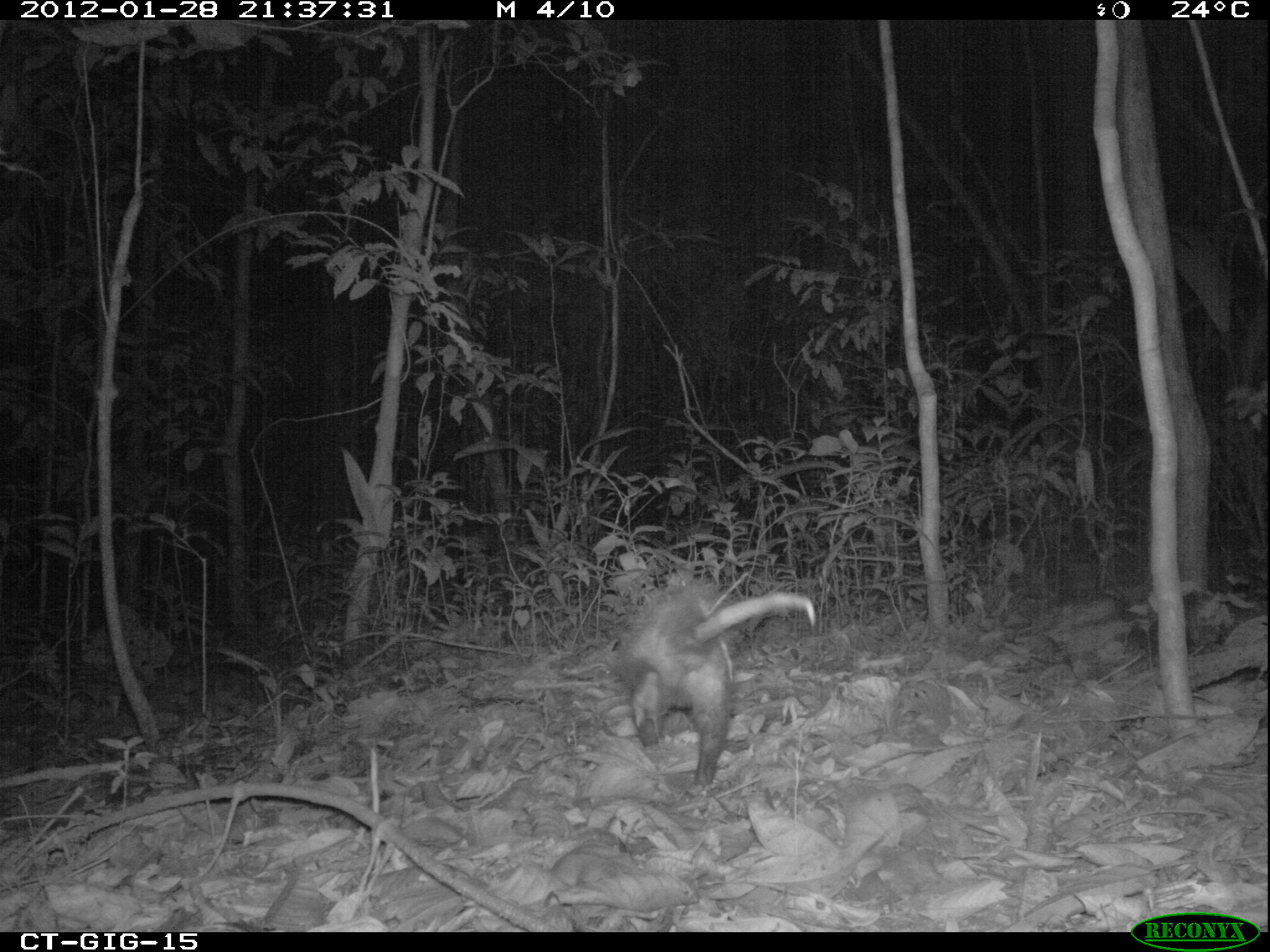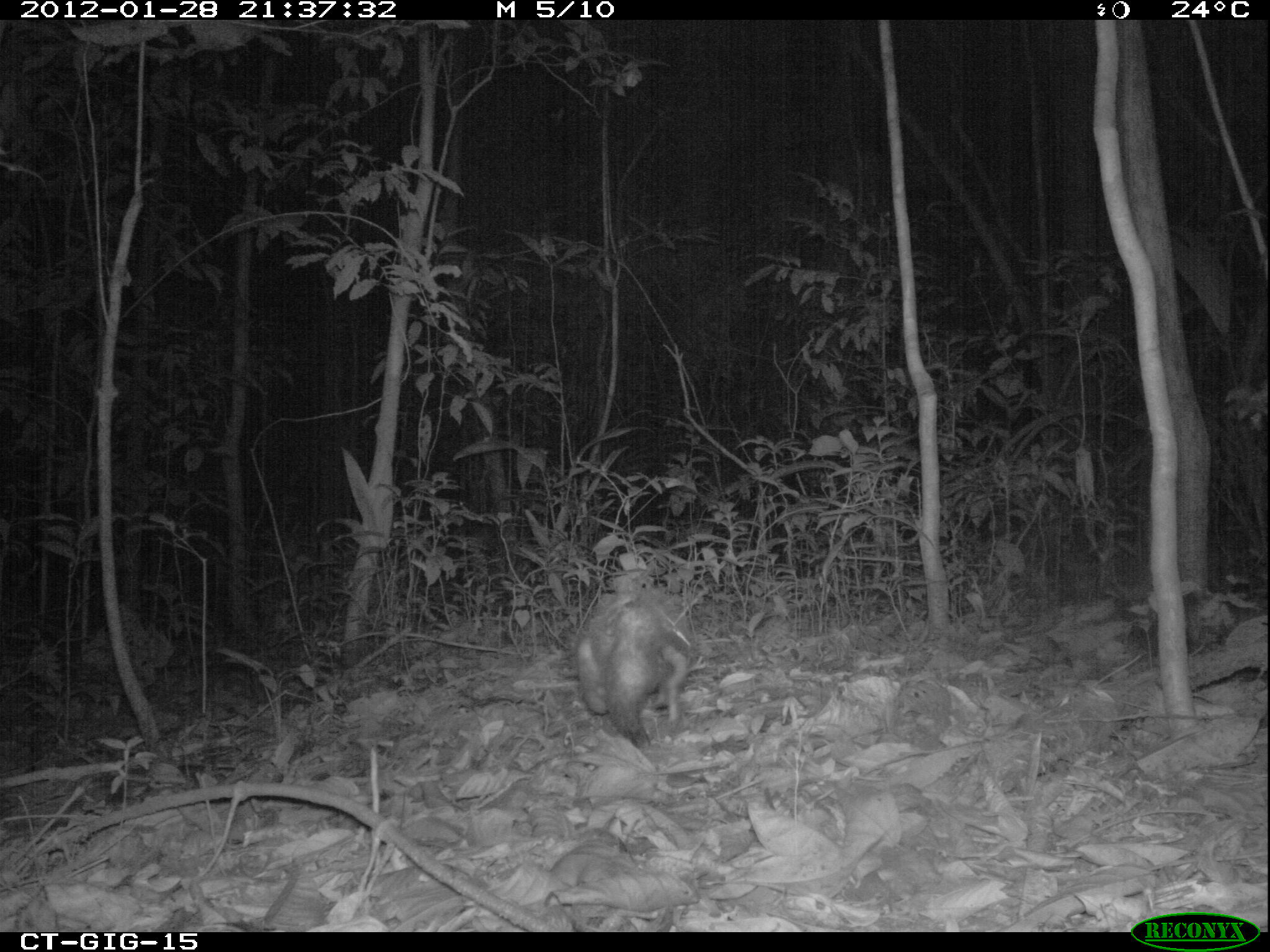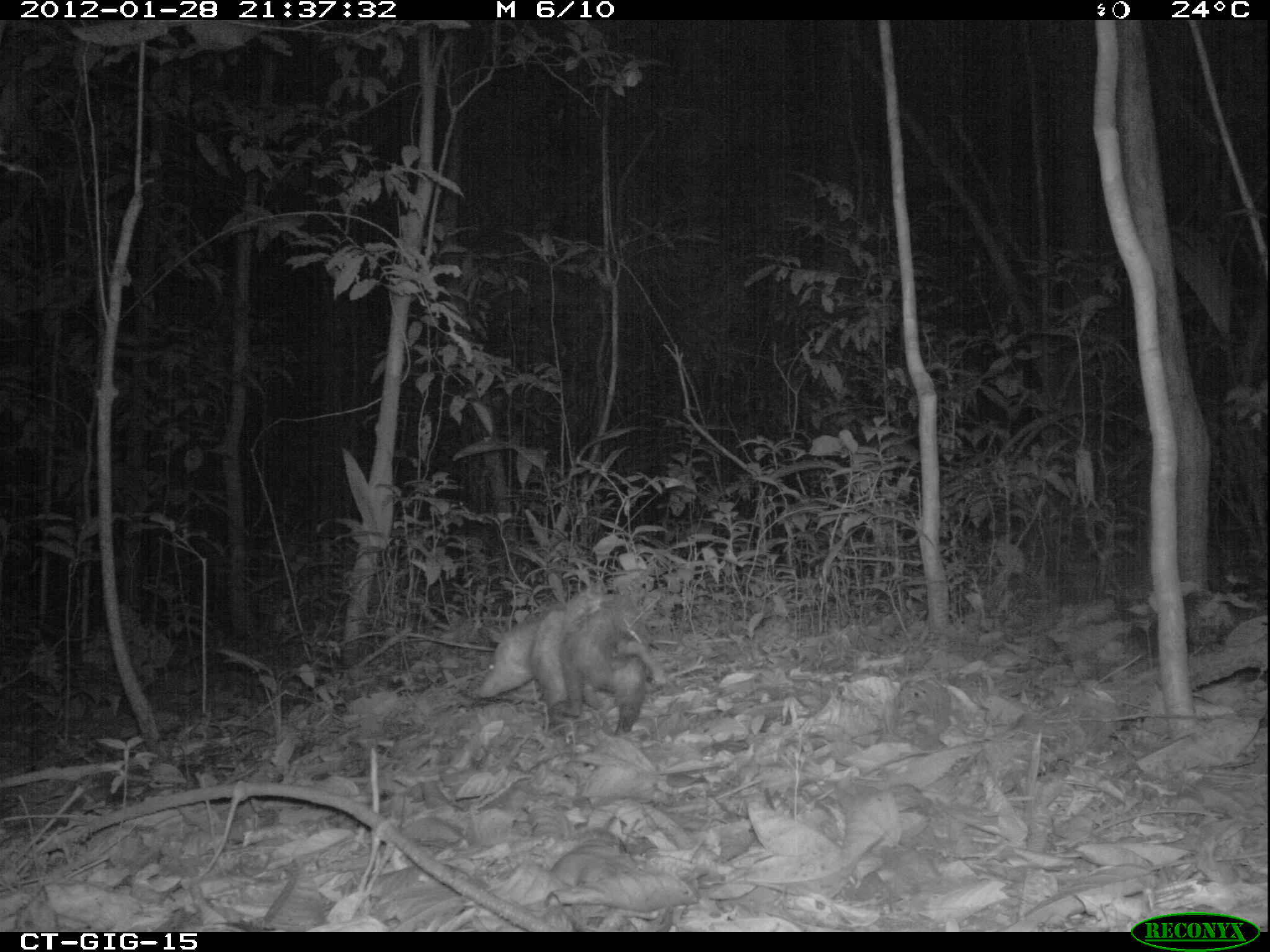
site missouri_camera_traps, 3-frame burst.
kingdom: Animalia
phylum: Chordata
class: Mammalia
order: Didelphimorphia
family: Didelphidae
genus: Didelphis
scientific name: Didelphis marsupialis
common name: common opossum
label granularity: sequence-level